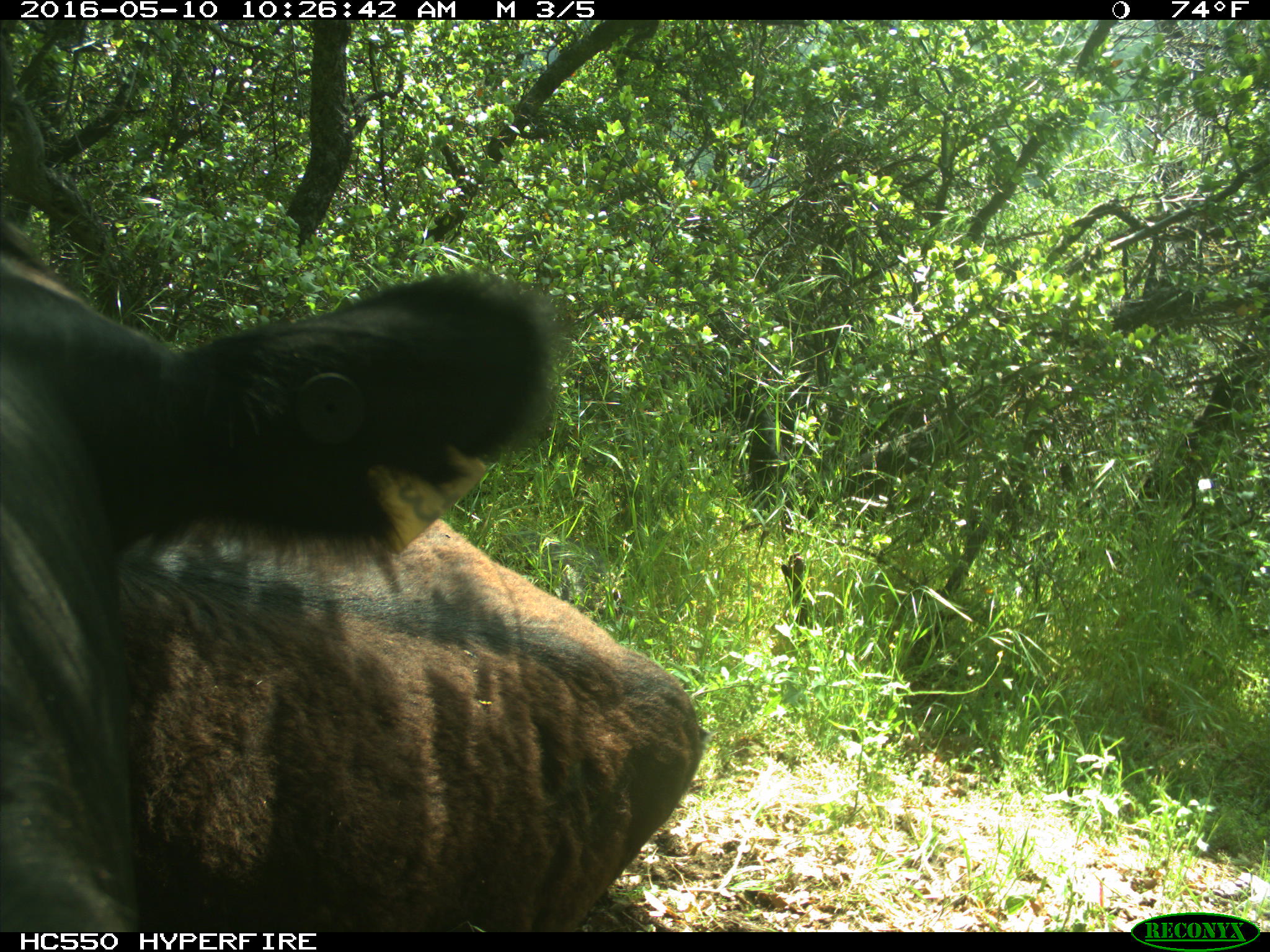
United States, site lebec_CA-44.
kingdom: Animalia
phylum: Chordata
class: Mammalia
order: Artiodactyla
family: Bovidae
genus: Bos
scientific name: Bos taurus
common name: domestic cow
Bos taurus (domestic cow).